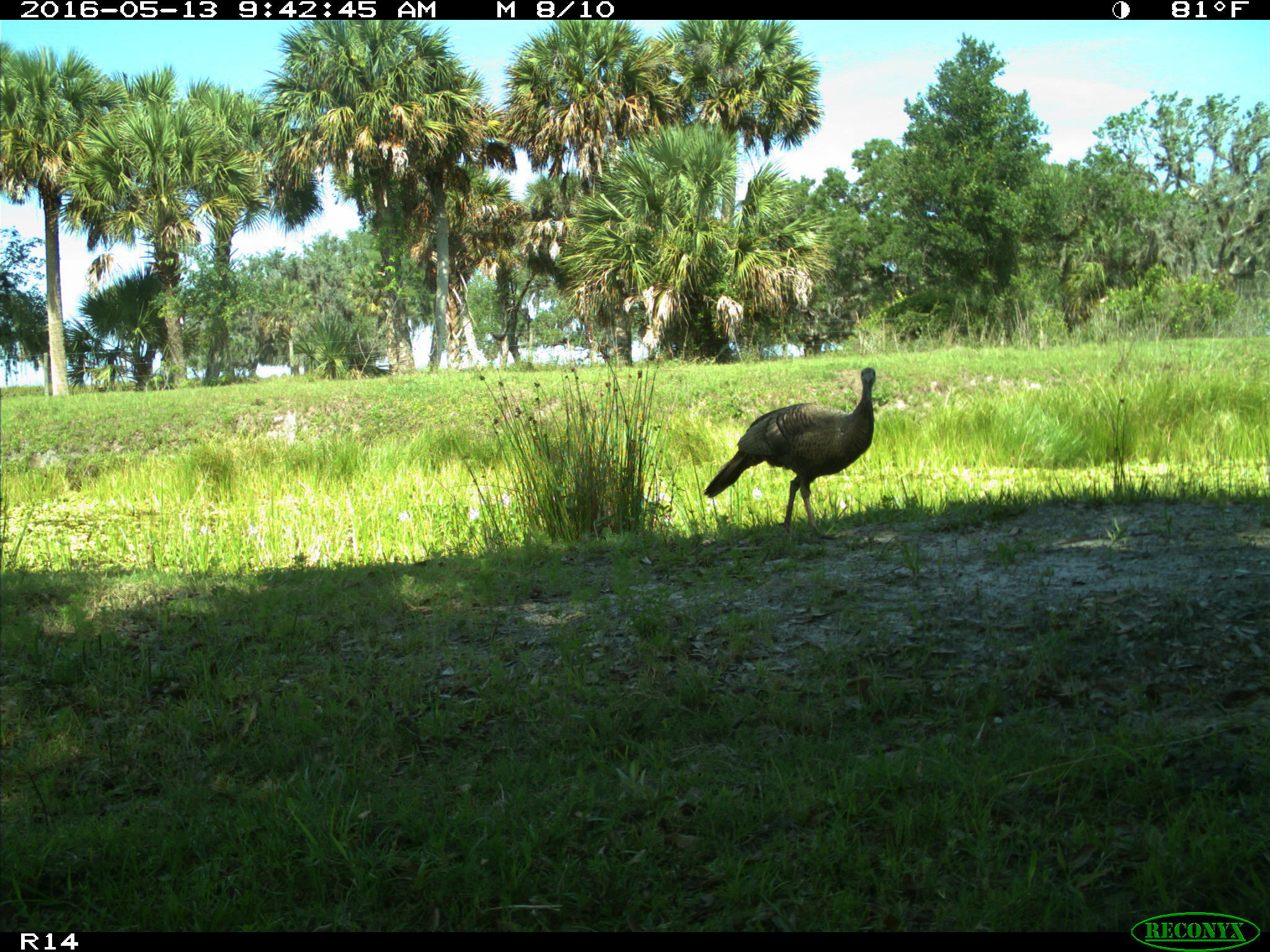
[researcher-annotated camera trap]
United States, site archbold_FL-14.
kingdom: Animalia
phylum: Chordata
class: Aves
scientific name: Aves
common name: birds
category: unidentified bird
Unidentified bird (birds) (Aves).